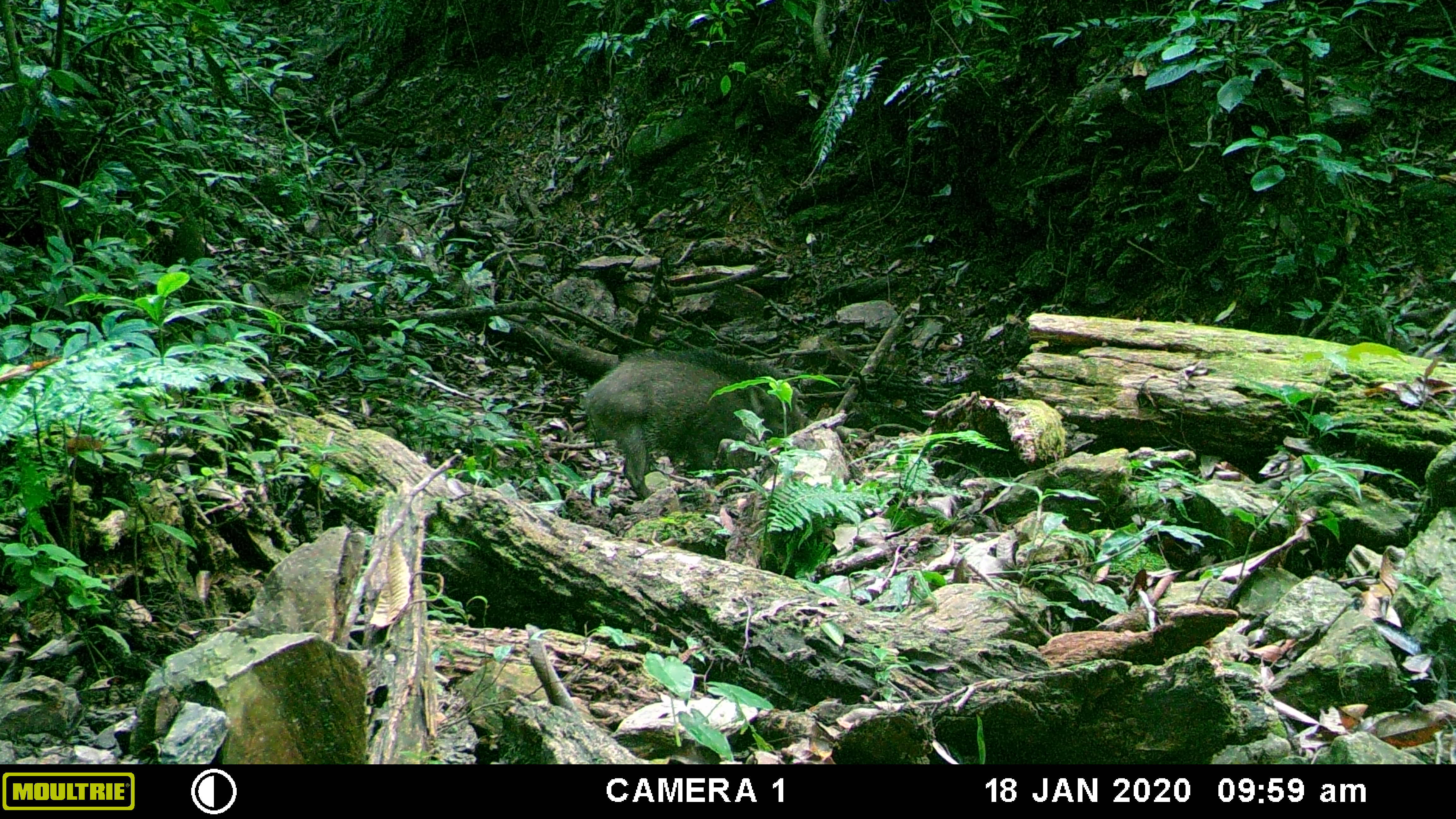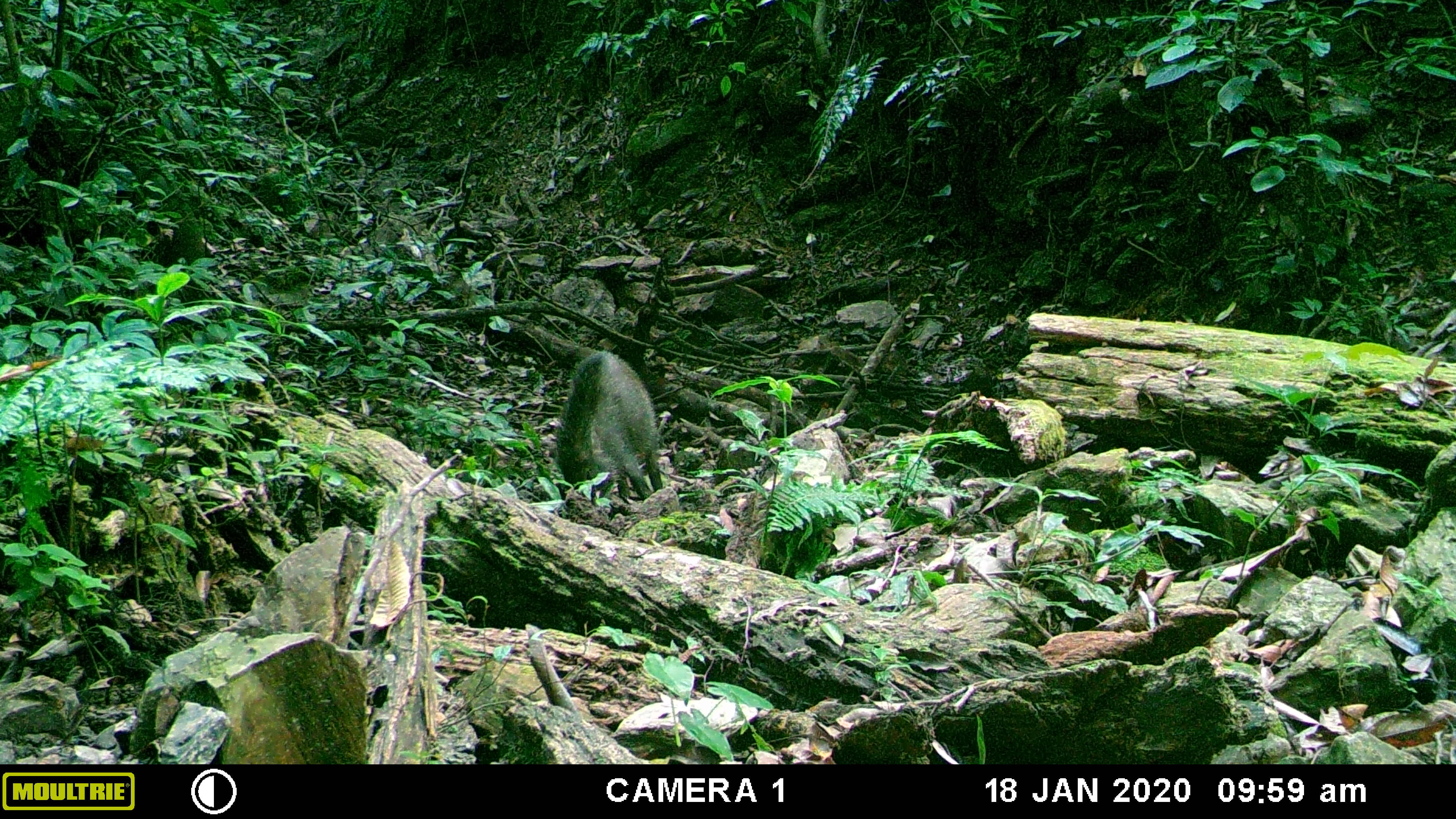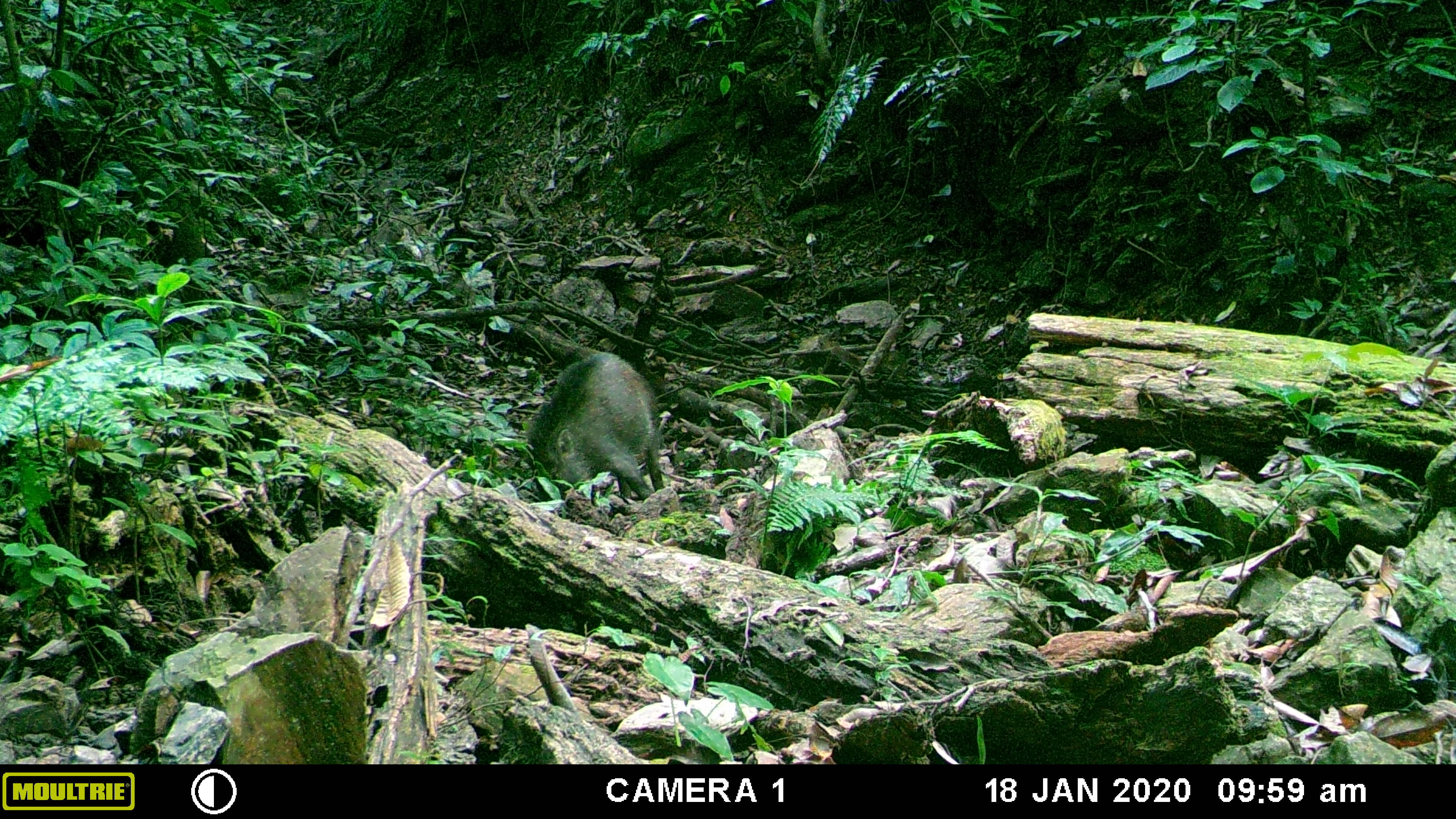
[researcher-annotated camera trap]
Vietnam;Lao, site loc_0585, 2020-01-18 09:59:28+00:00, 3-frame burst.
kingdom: Animalia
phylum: Chordata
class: Mammalia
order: Artiodactyla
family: Suidae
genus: Sus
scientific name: Sus scrofa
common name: eurasian wild pig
Eurasian wild pig (Sus scrofa). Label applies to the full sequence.